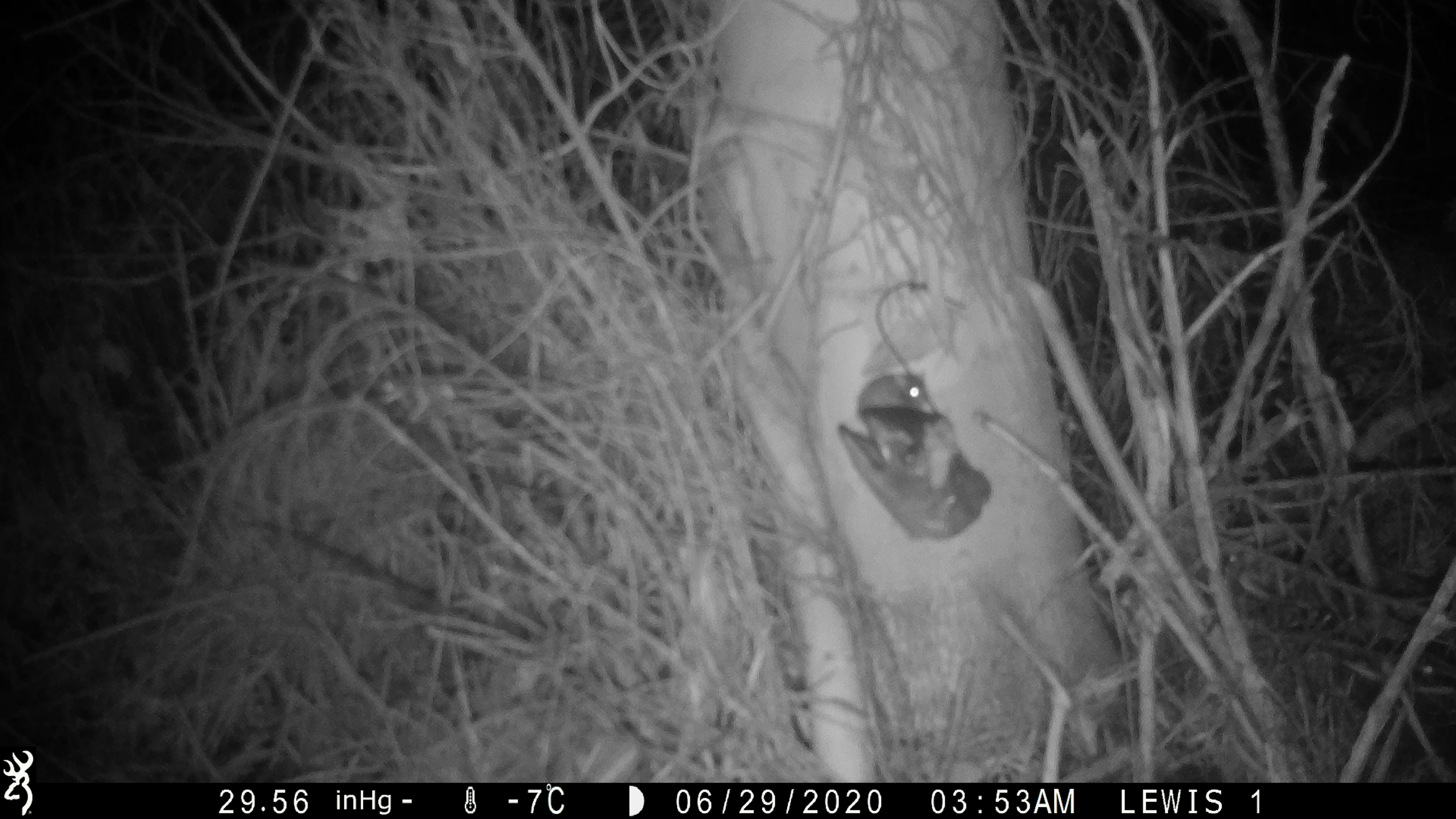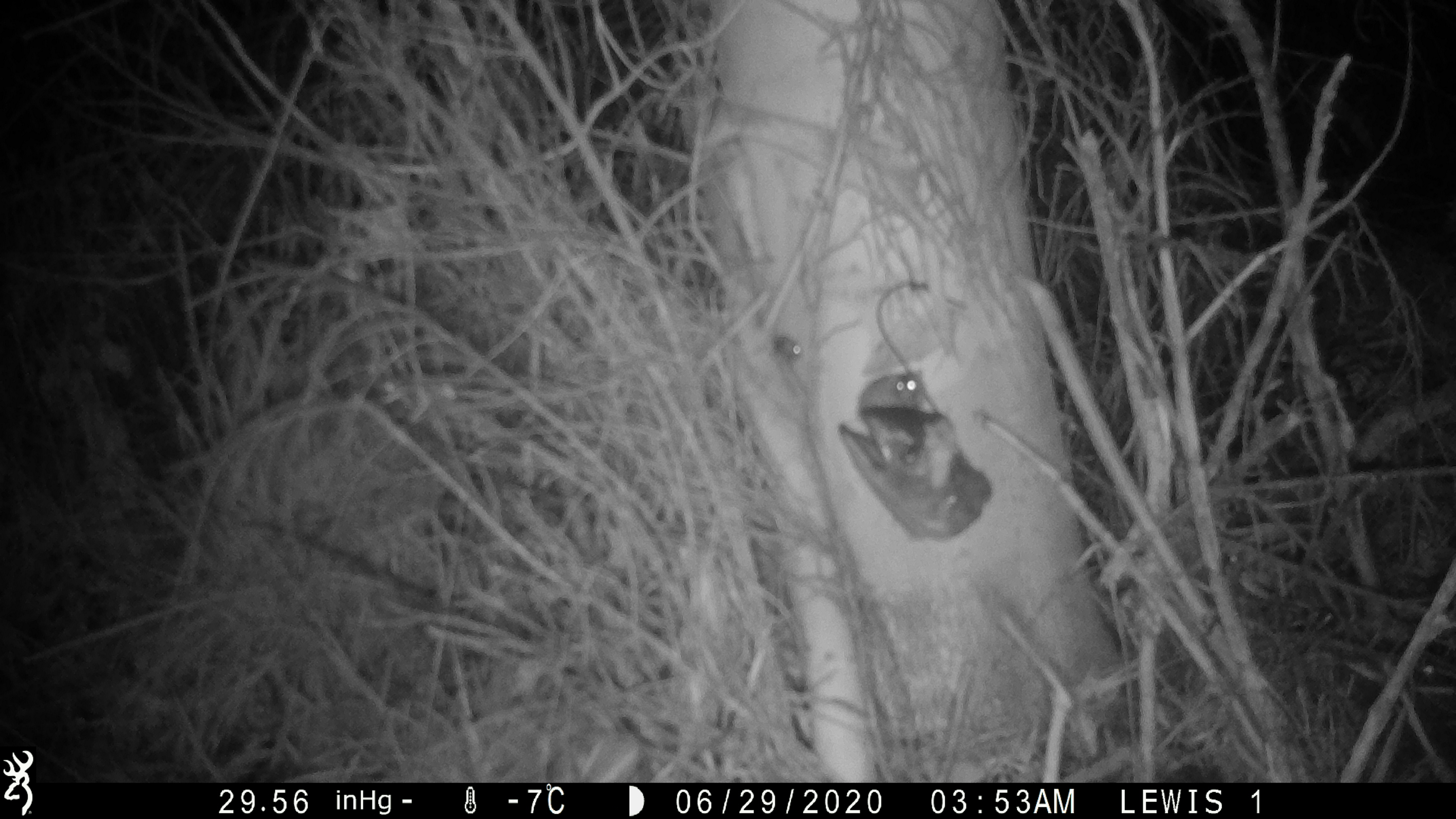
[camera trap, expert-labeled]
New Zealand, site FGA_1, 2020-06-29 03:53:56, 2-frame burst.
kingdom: Animalia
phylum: Chordata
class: Mammalia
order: Rodentia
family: Muridae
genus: Mus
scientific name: Mus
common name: mouse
Mouse (Mus).